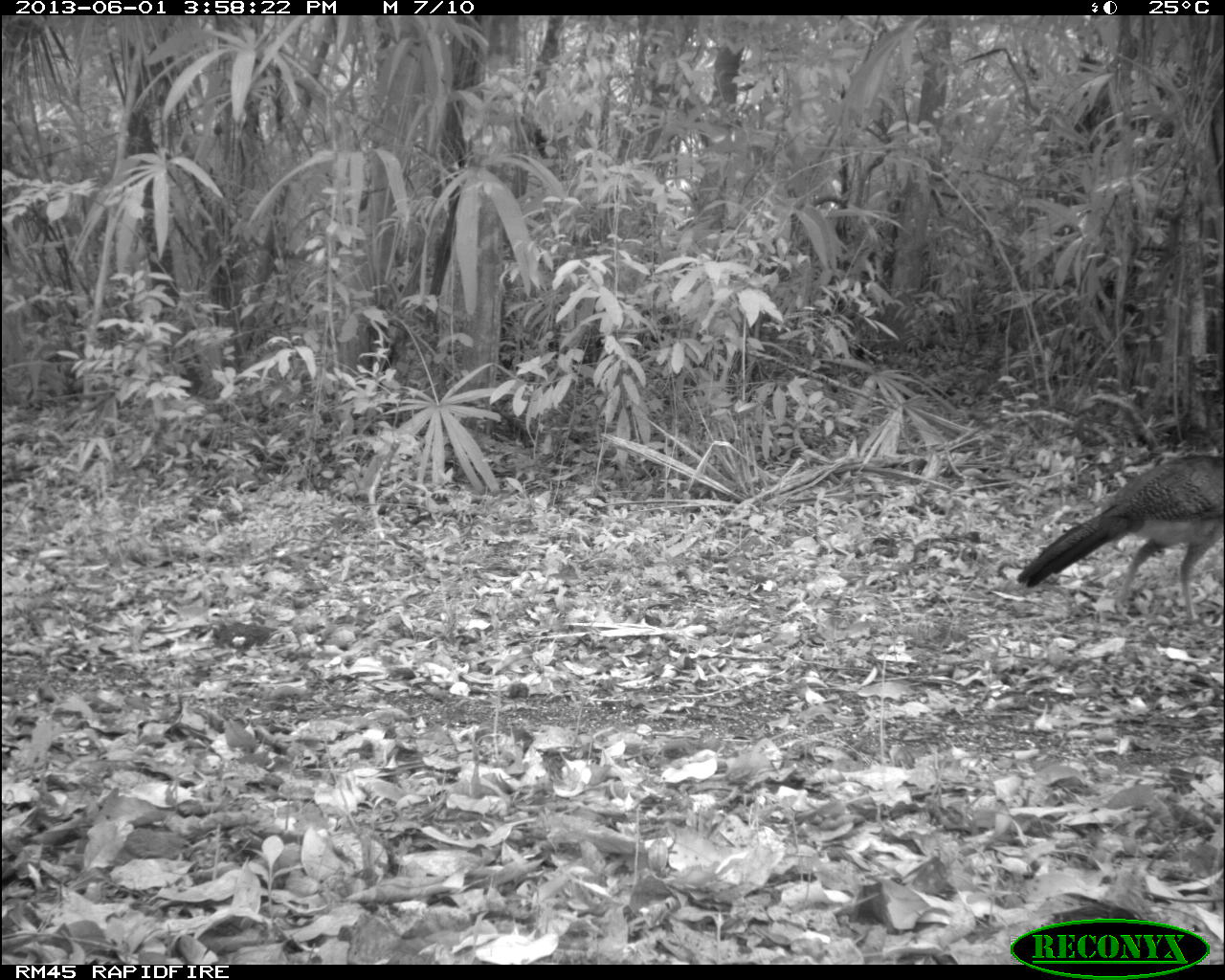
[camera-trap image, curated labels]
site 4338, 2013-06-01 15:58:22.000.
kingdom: Animalia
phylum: Chordata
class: Aves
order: Galliformes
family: Cracidae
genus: Crax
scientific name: Crax rubra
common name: great curassow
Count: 2.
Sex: female.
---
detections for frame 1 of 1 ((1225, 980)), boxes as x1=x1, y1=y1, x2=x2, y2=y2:
crax rubra: x1=1016, y1=452, x2=1225, y2=622